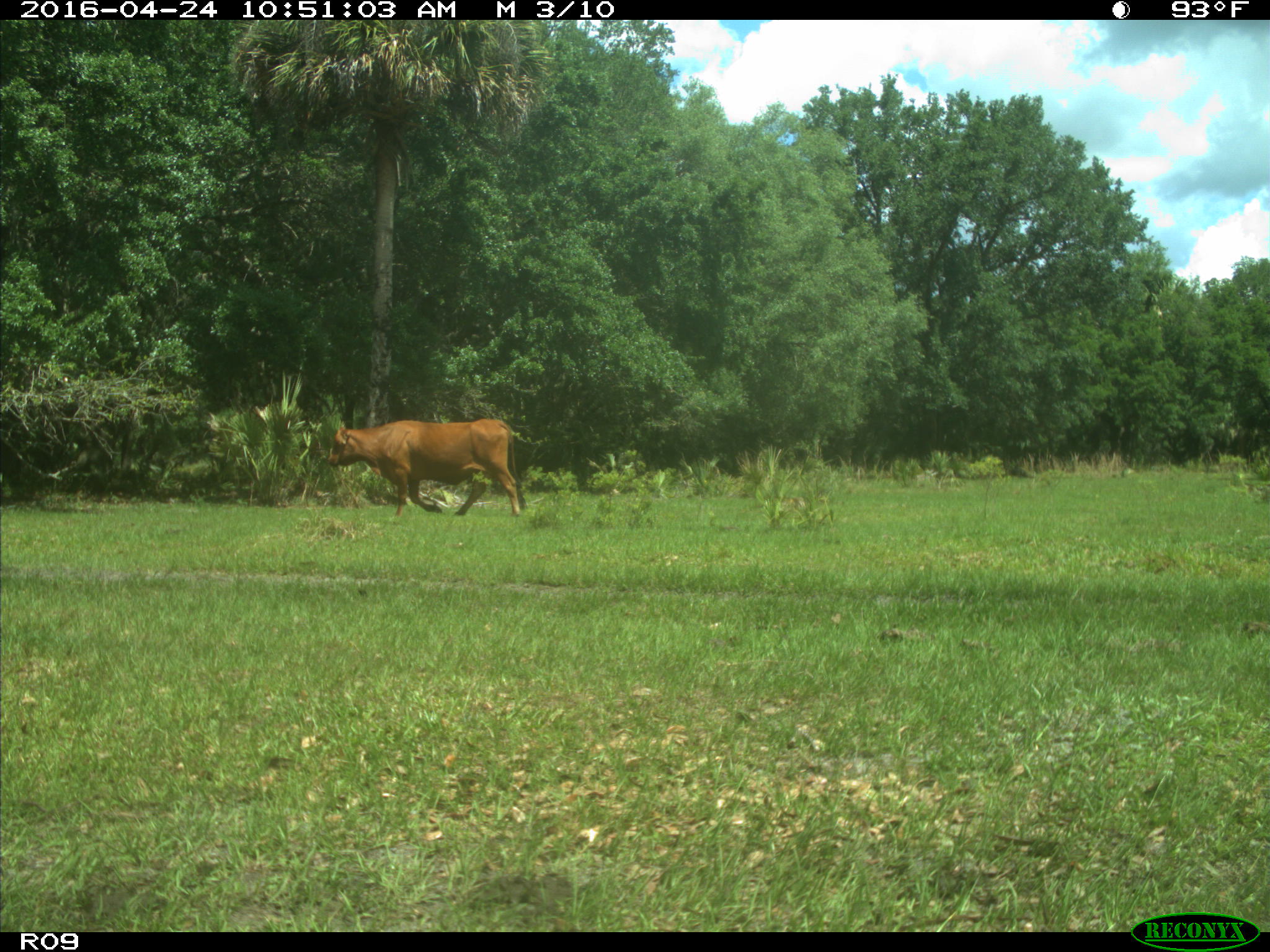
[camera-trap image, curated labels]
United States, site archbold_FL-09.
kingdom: Animalia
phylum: Chordata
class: Mammalia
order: Artiodactyla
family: Bovidae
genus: Bos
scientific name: Bos taurus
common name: domestic cow